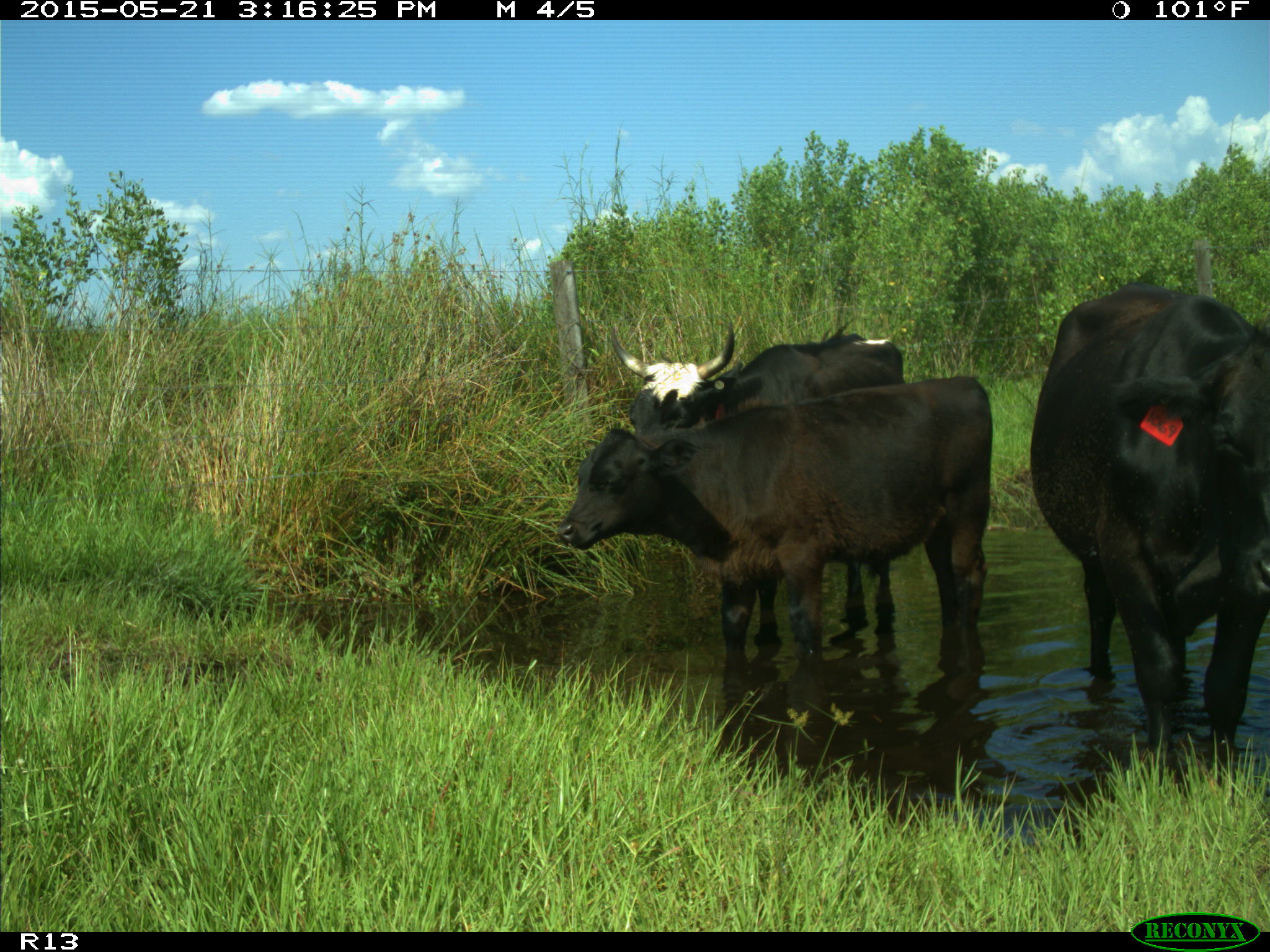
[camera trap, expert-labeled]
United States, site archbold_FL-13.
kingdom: Animalia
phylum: Chordata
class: Mammalia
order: Artiodactyla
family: Bovidae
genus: Bos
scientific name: Bos taurus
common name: domestic cow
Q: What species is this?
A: Bos taurus (domestic cow).